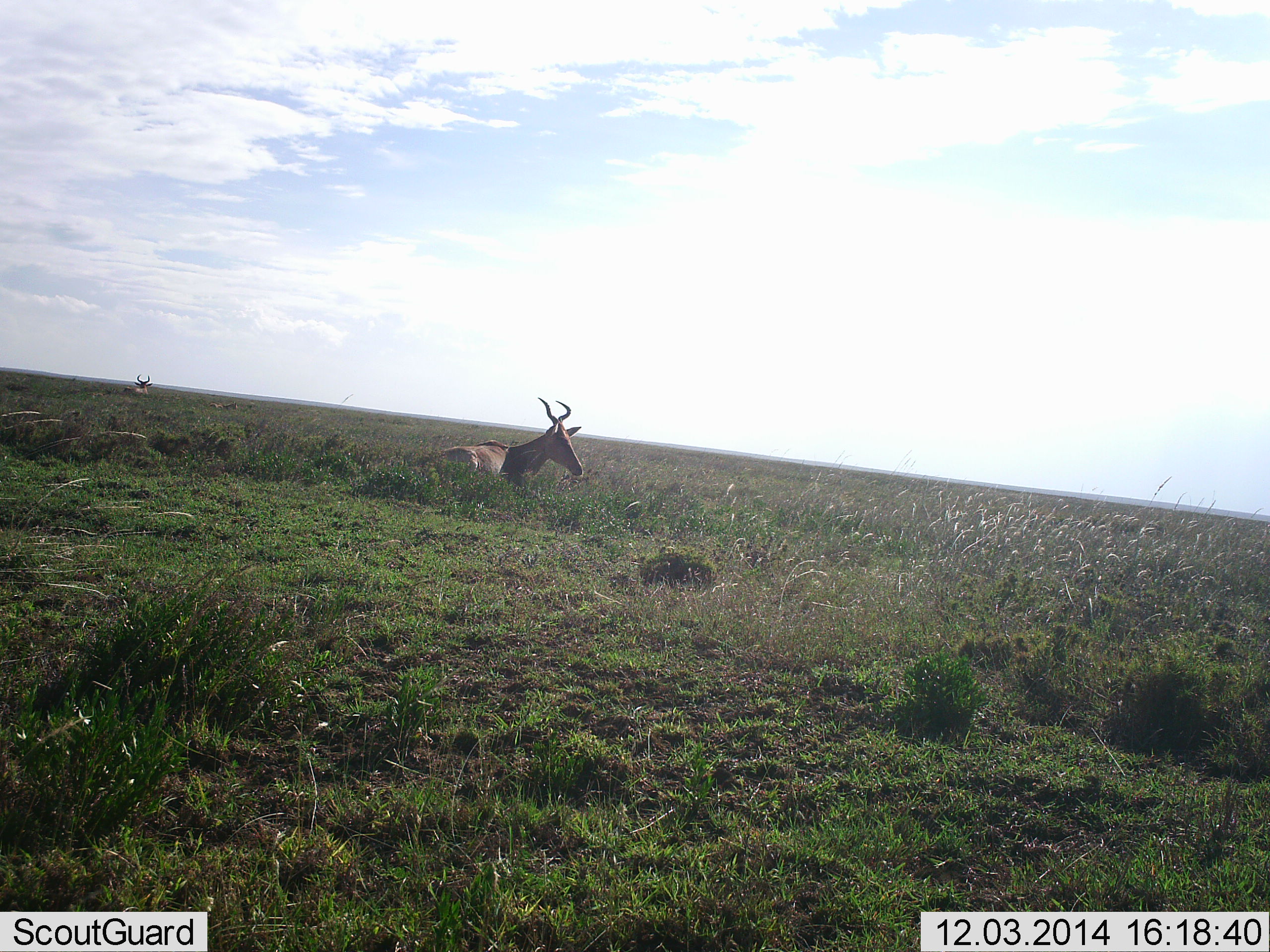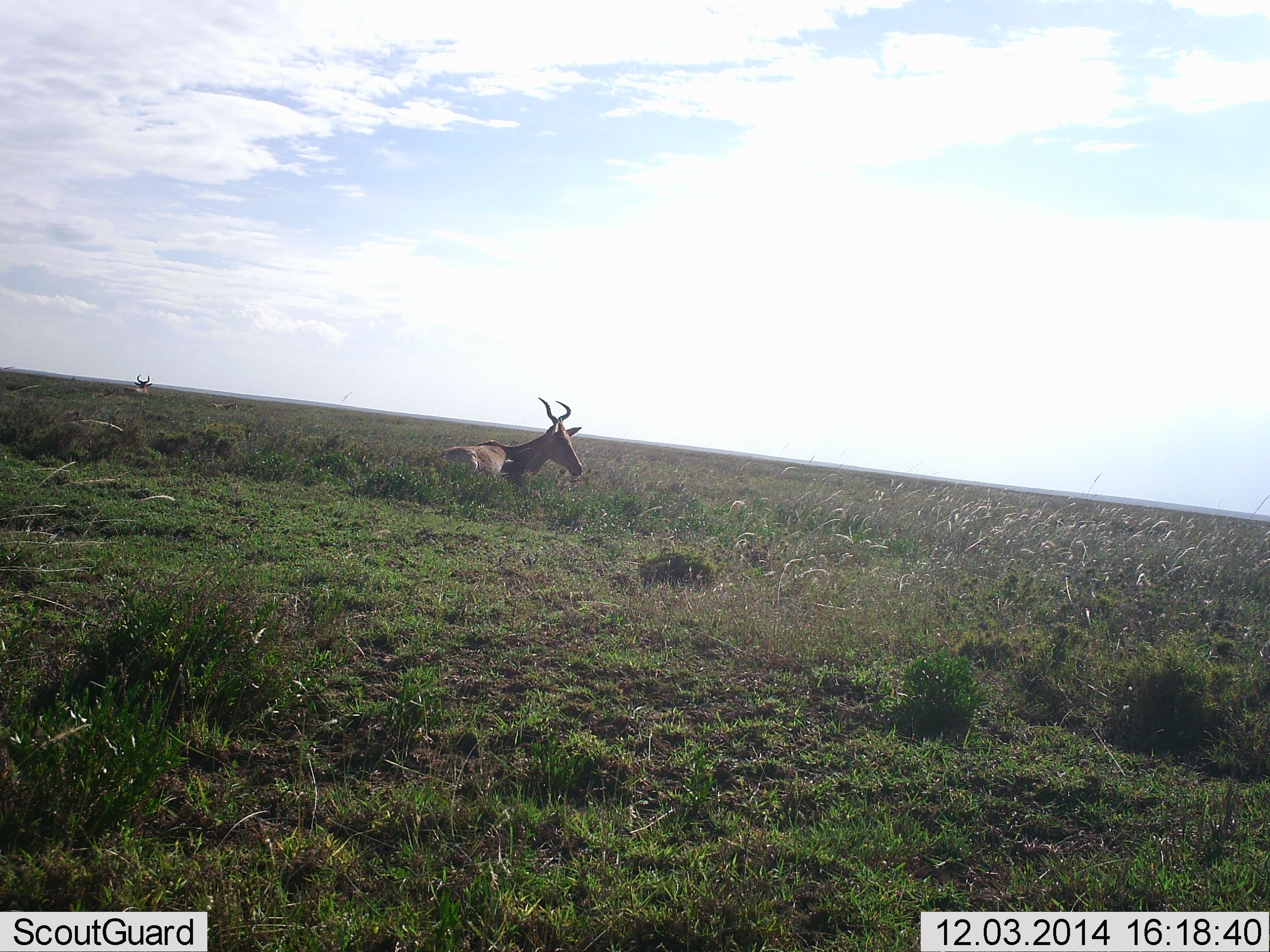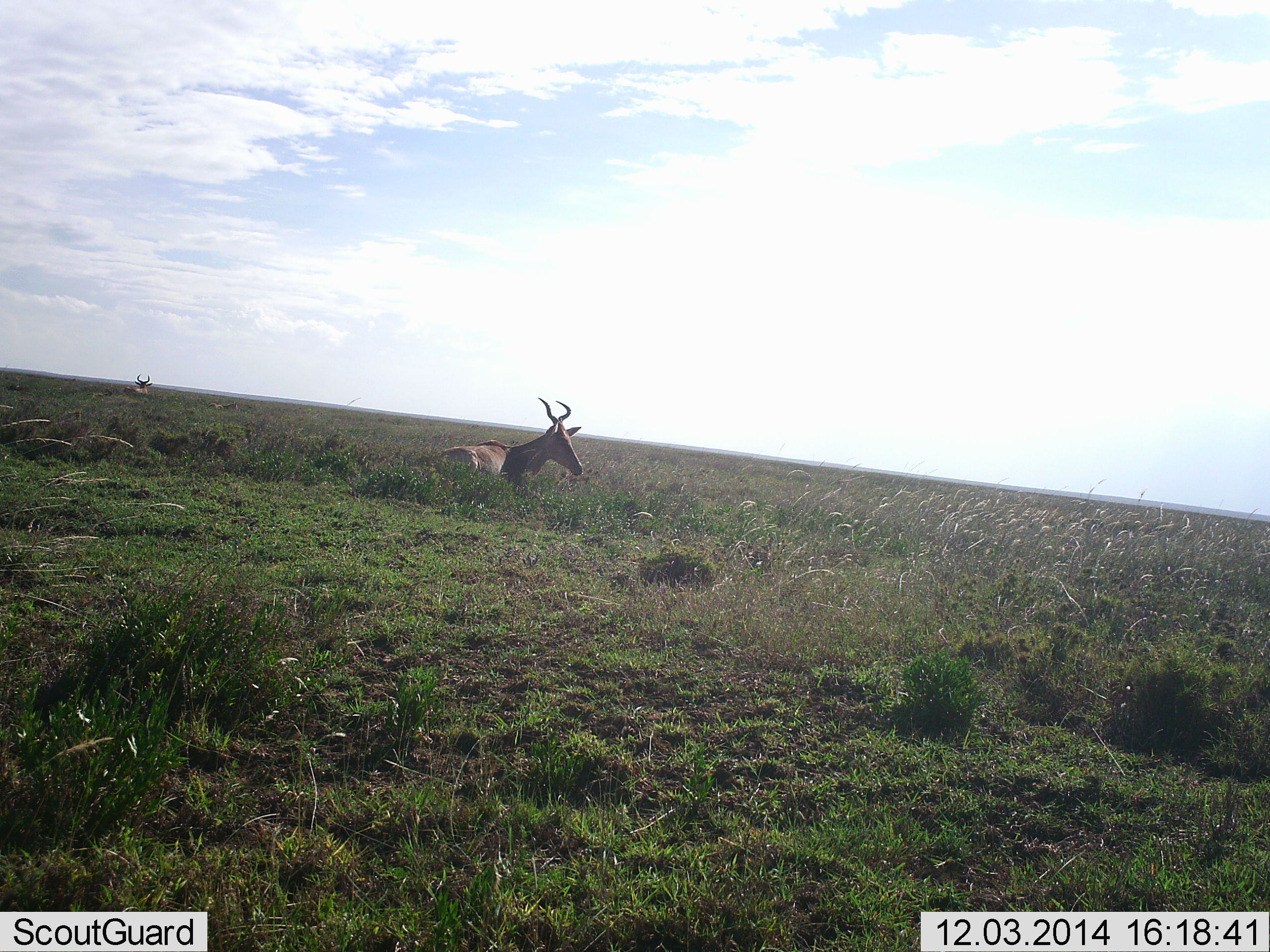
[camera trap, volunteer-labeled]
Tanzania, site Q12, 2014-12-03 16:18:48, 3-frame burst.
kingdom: Animalia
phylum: Chordata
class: Mammalia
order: Artiodactyla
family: Bovidae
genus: Alcelaphus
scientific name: Alcelaphus buselaphus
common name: hartebeest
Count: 2.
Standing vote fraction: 0%.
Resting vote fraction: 100%.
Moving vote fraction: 0%.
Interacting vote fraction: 0%.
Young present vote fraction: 0%.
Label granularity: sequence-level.